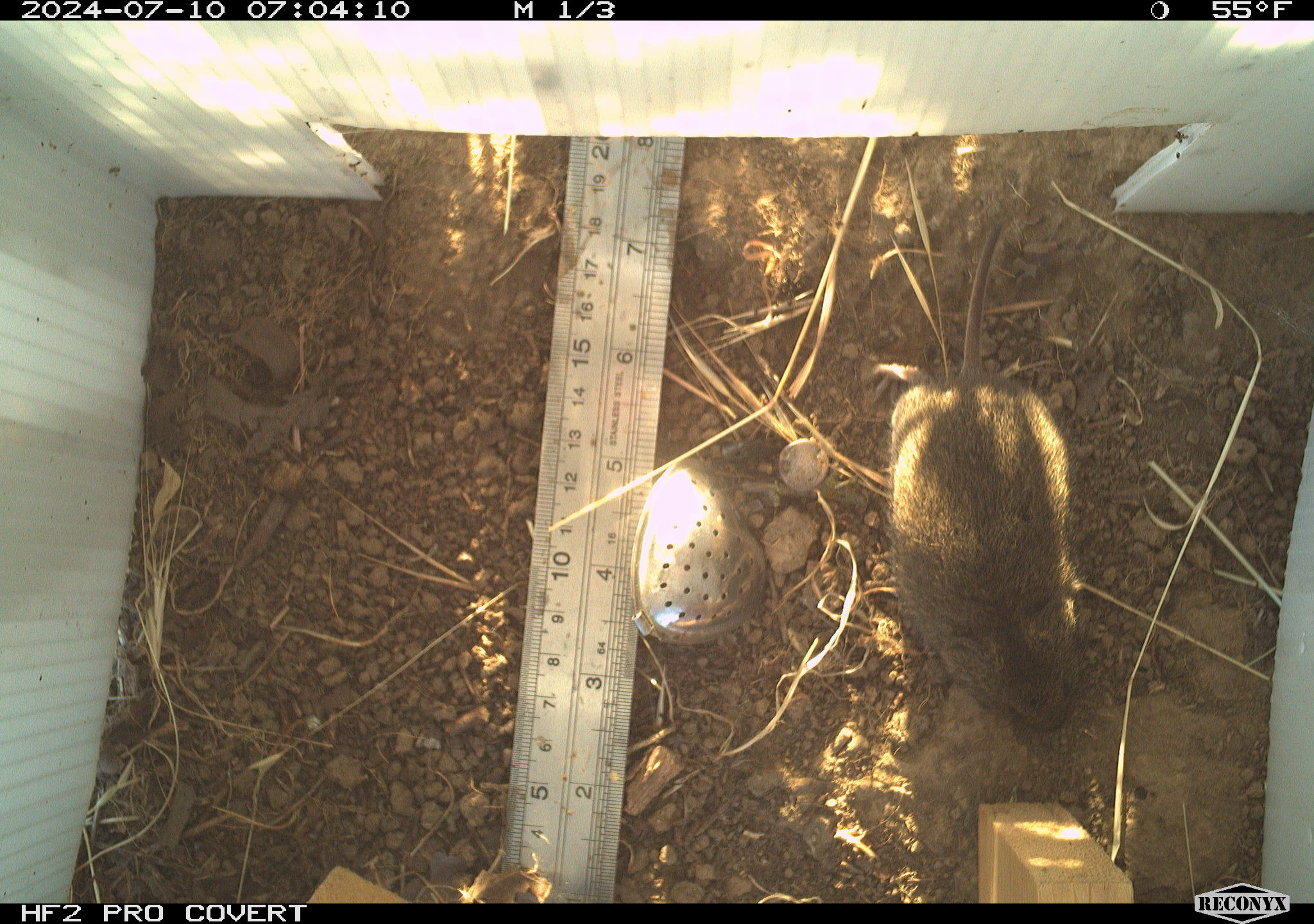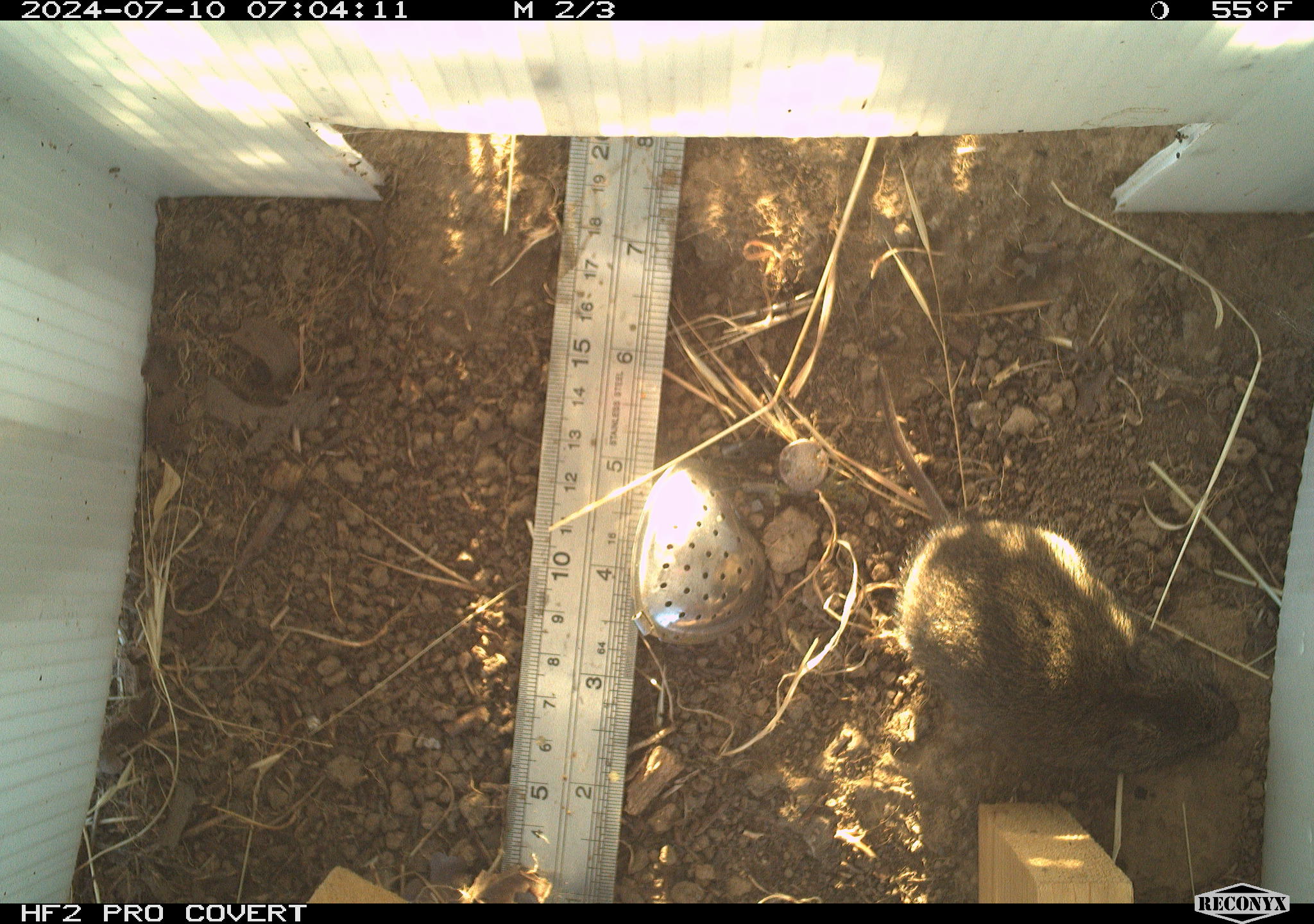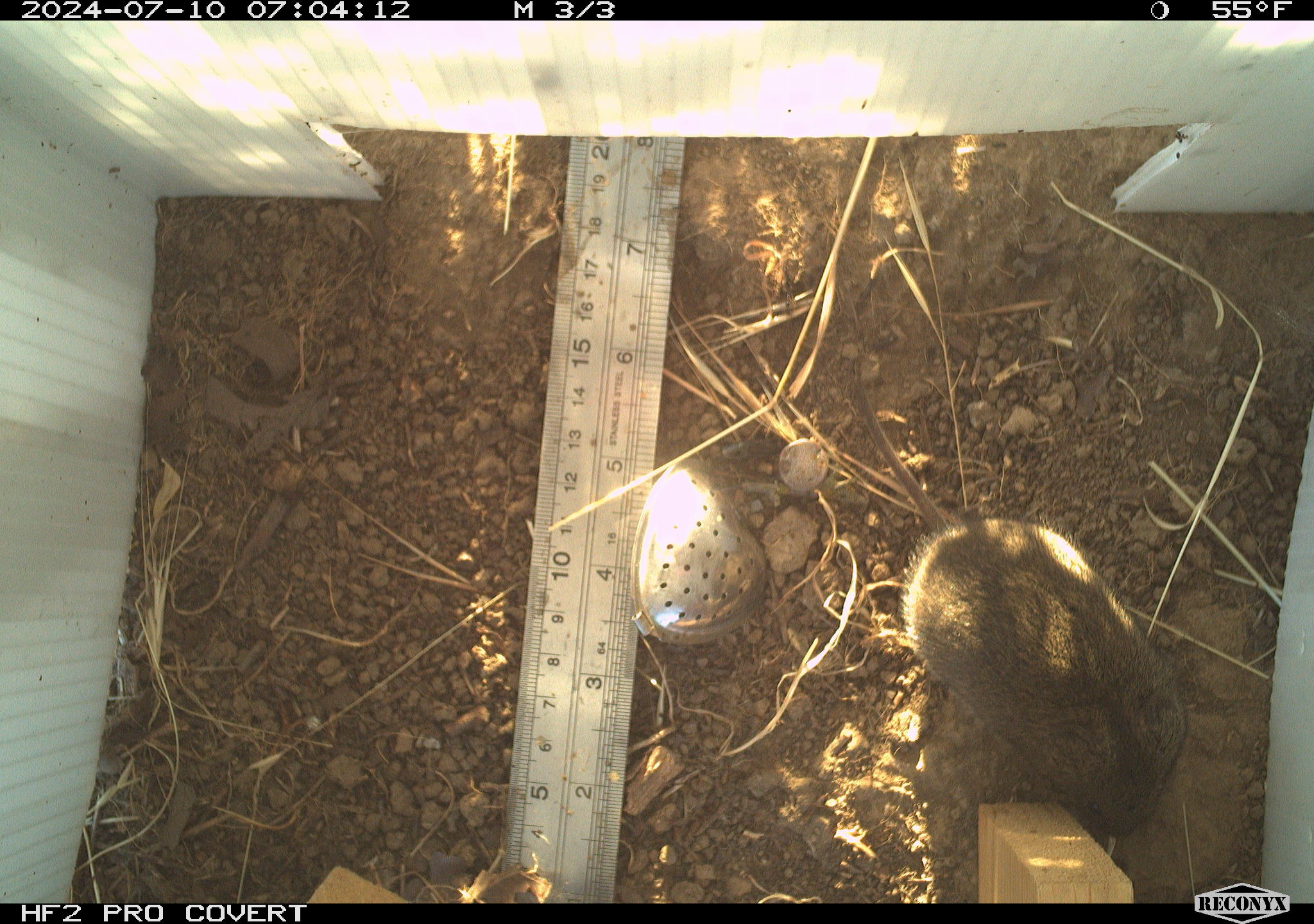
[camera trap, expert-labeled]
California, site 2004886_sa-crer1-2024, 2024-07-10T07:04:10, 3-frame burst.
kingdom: Animalia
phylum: Chordata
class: Mammalia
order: Rodentia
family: Cricetidae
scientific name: Arvicolinae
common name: voles, lemmings, and muskrats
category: arvicolinae subfamily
Arvicolinae subfamily (voles, lemmings, and muskrats) (Arvicolinae).